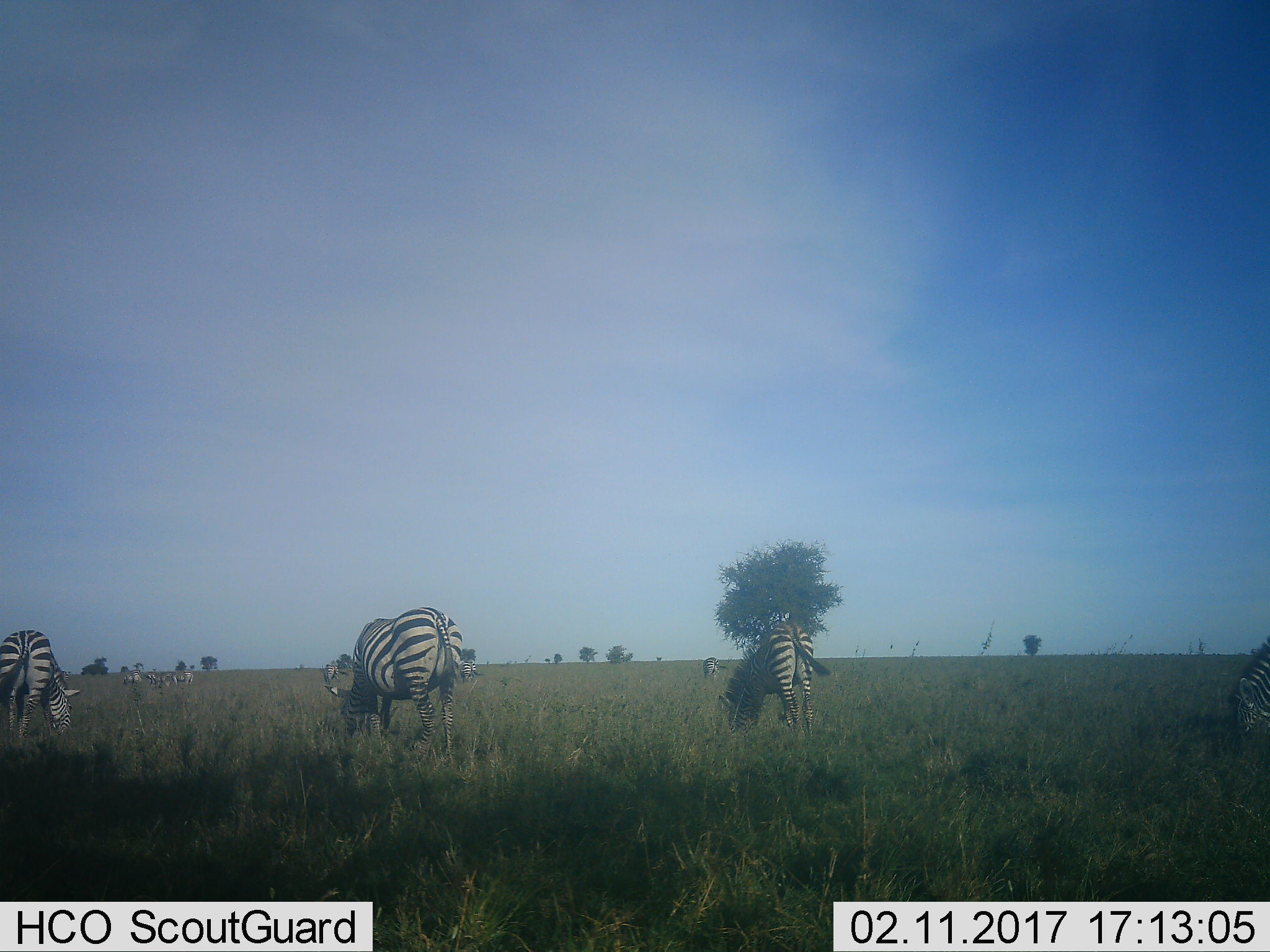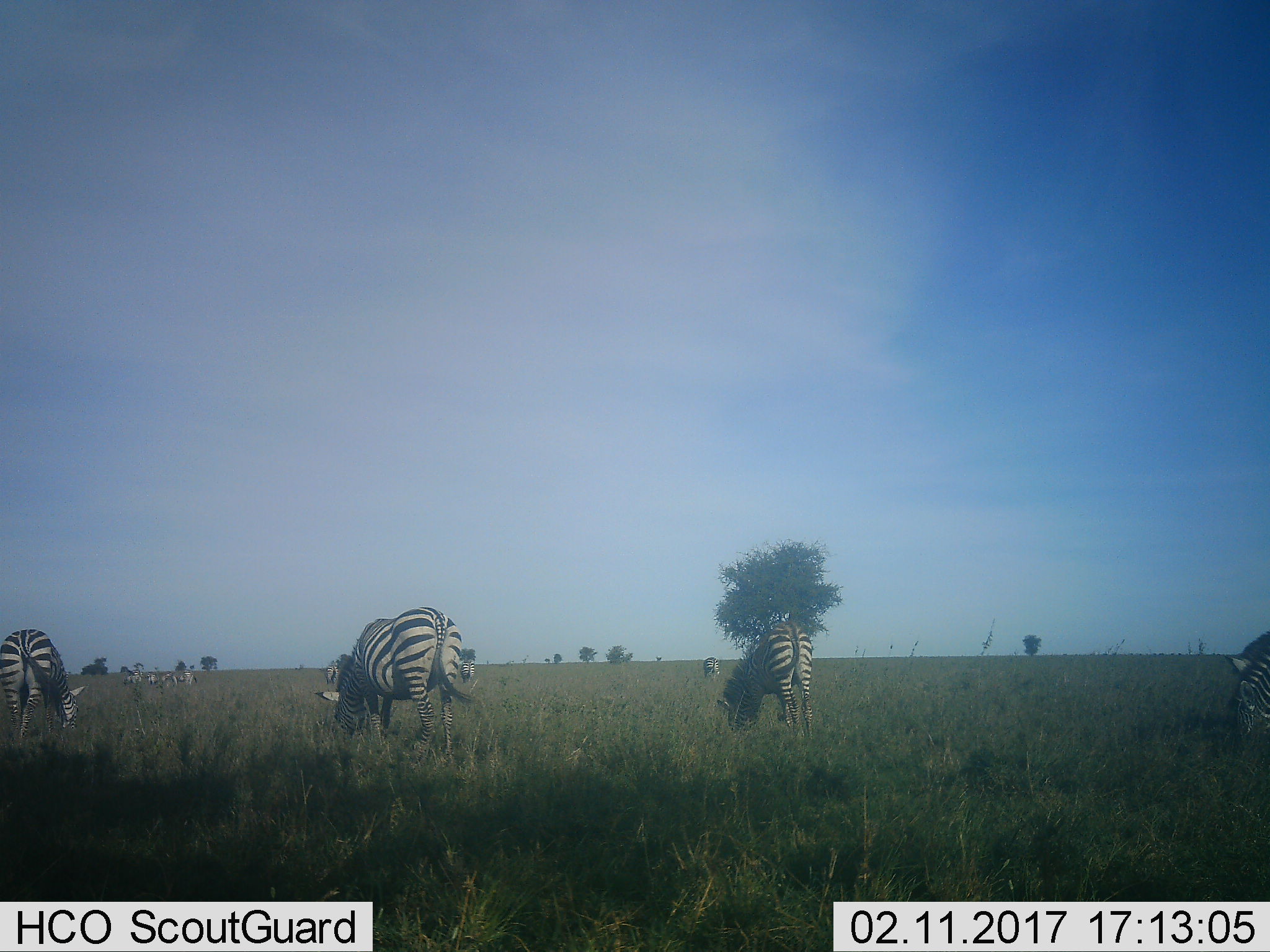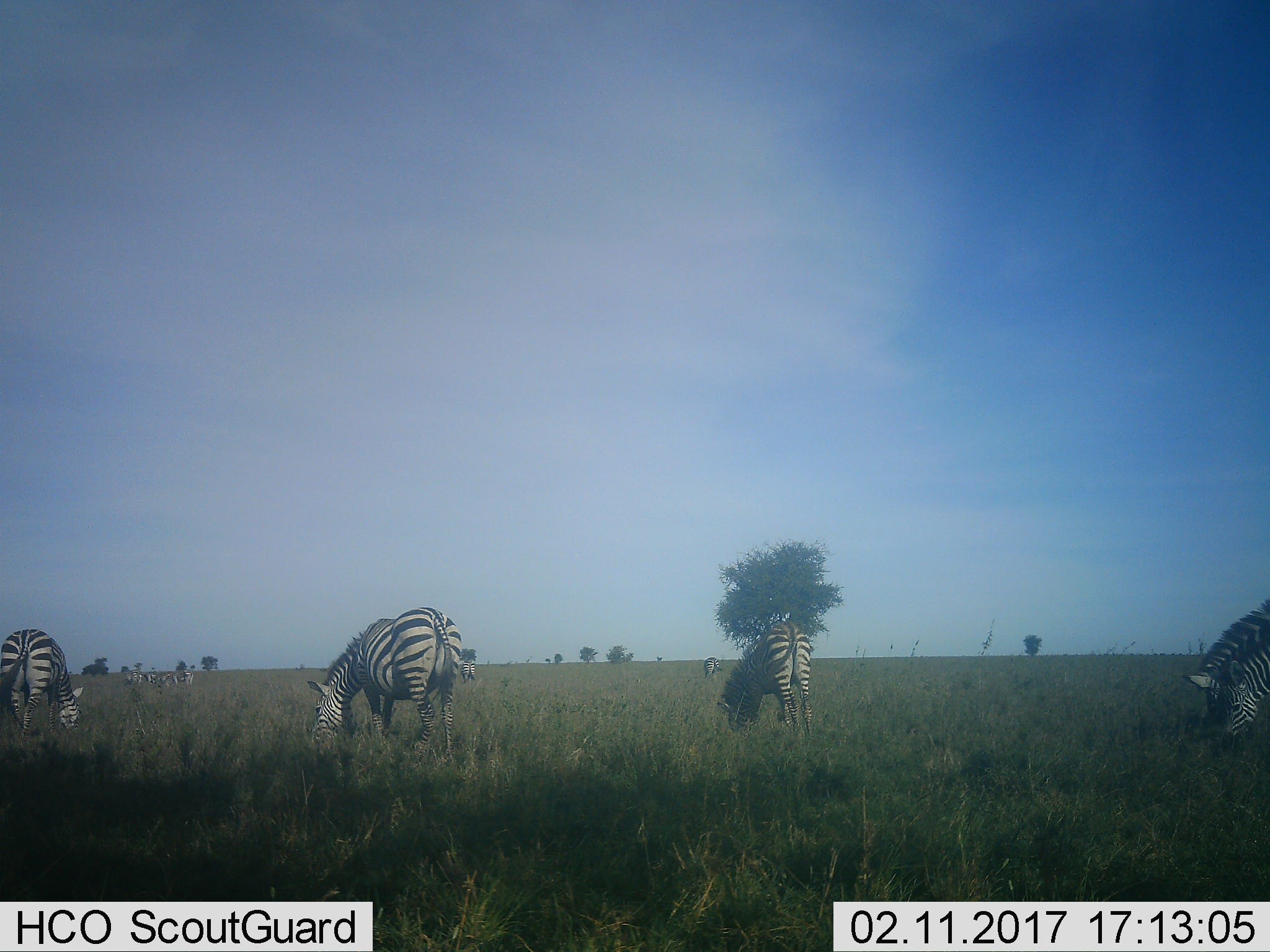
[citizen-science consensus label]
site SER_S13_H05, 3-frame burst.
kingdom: Animalia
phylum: Chordata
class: Mammalia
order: Perissodactyla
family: Equidae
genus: Equus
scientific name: Equus quagga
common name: plains zebra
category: zebraplains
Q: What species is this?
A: Zebraplains (plains zebra) (Equus quagga).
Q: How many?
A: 10.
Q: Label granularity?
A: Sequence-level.